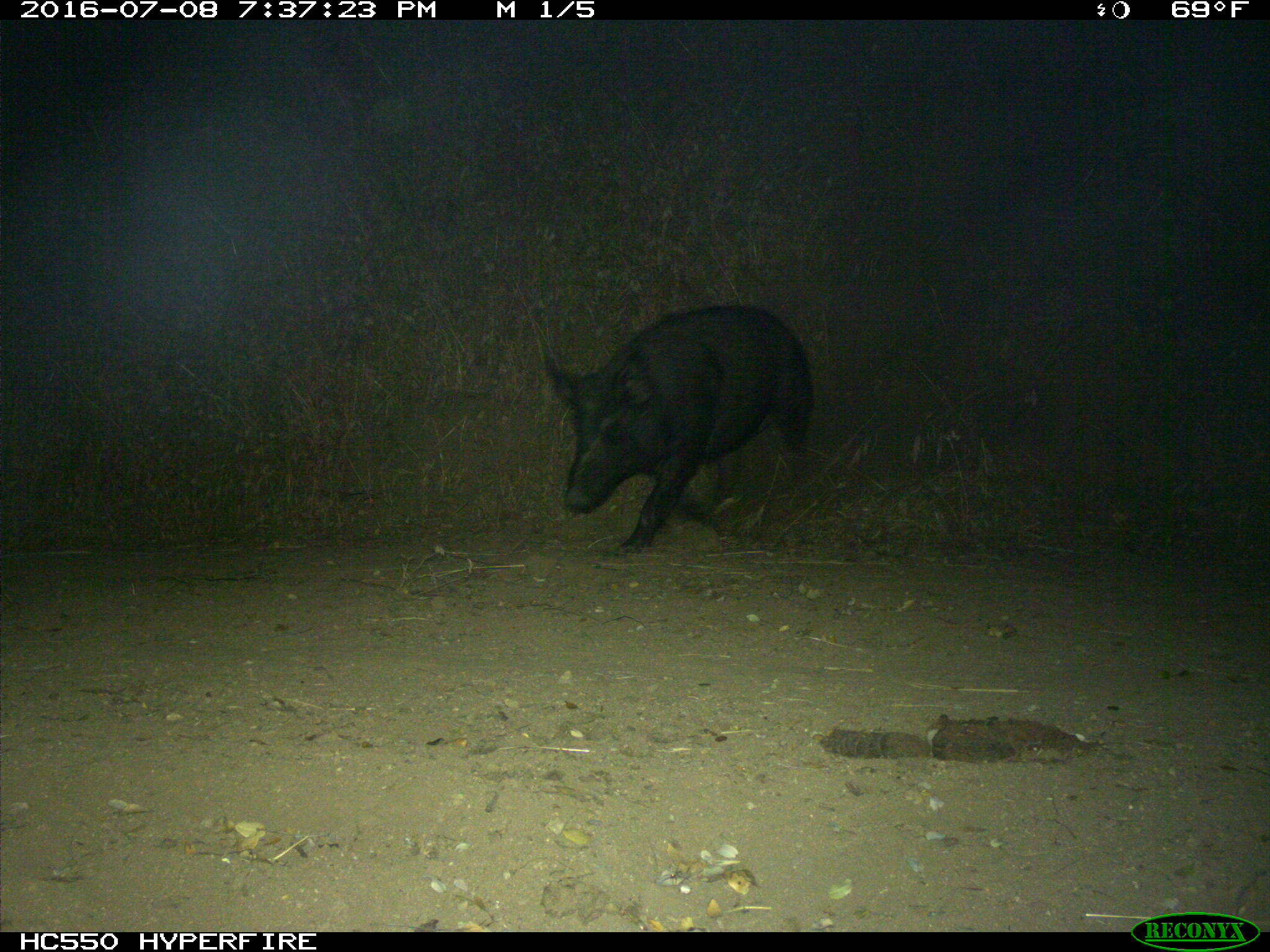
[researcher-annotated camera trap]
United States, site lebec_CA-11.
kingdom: Animalia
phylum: Chordata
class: Mammalia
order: Artiodactyla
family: Suidae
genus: Sus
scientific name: Sus scrofa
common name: wild boar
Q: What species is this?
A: Sus scrofa (wild boar).